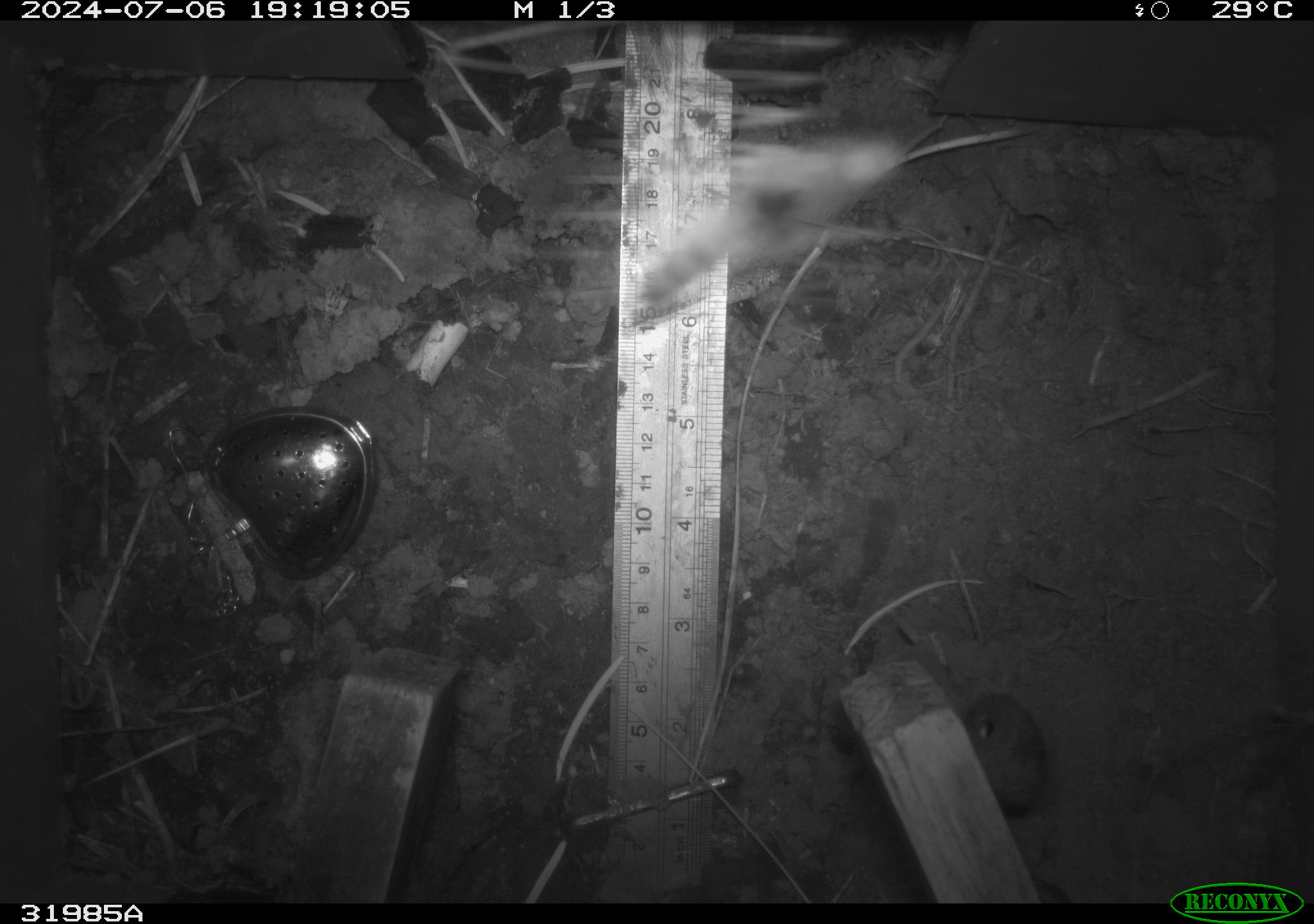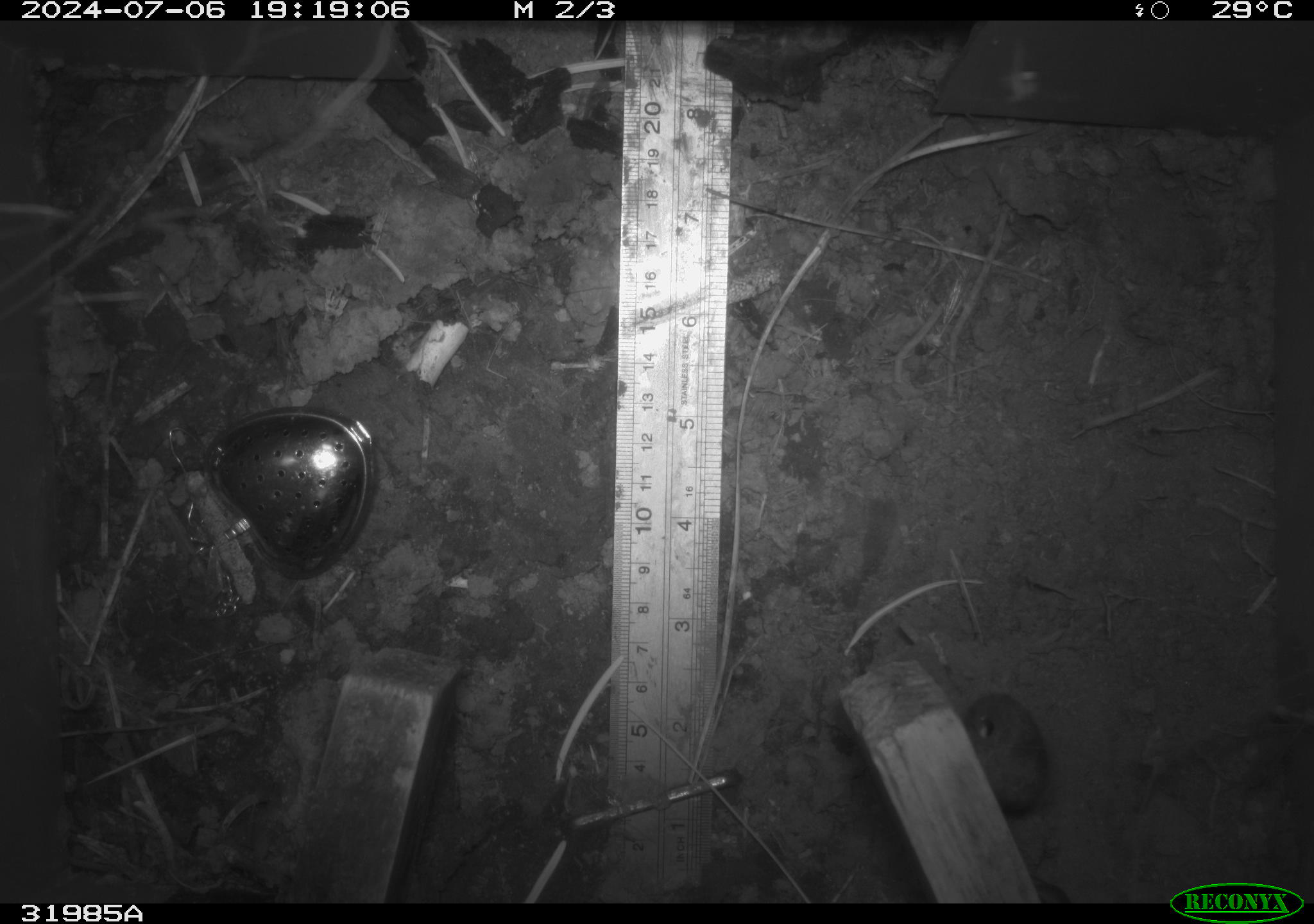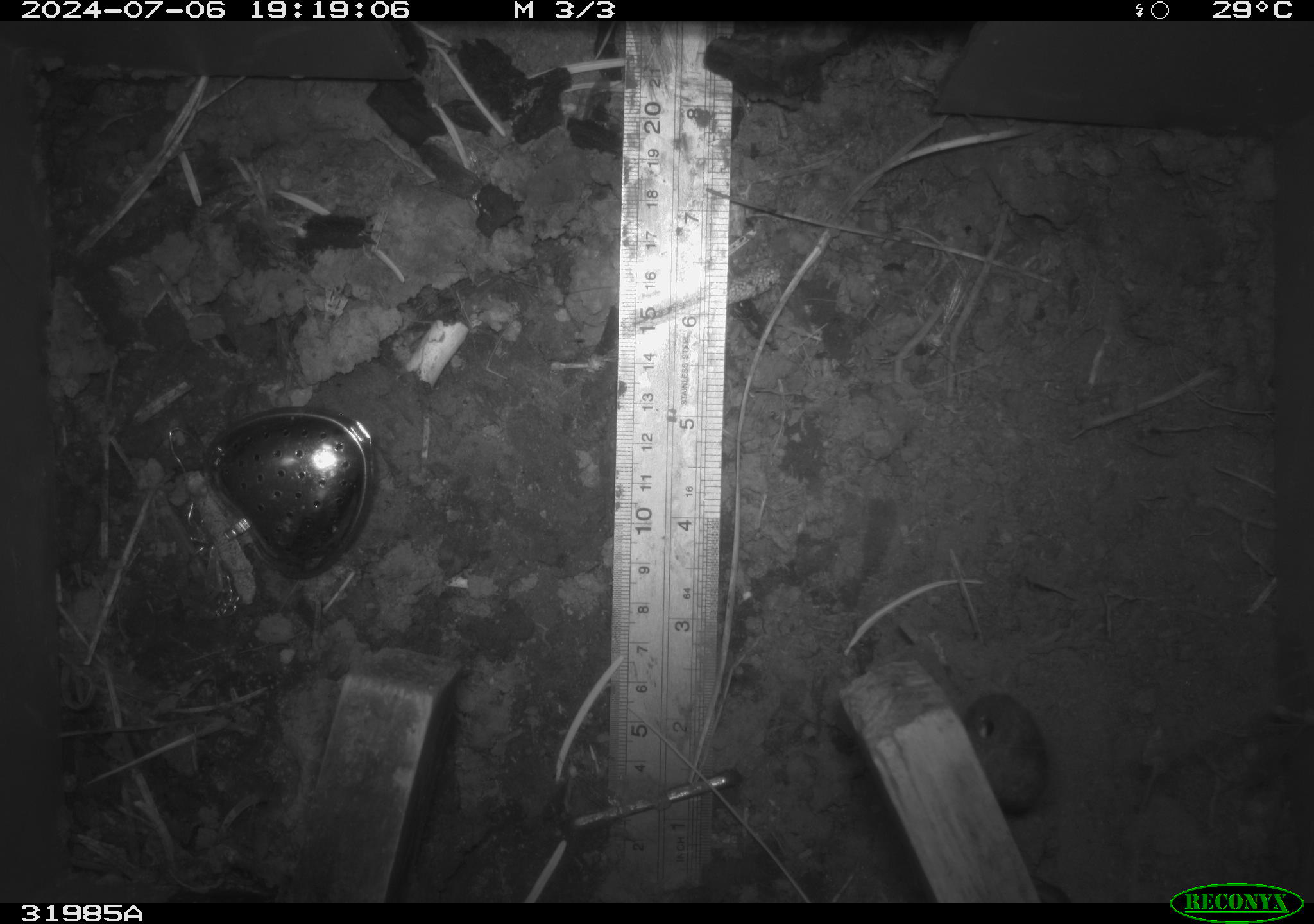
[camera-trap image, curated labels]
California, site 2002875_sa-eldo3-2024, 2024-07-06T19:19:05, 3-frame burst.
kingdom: Animalia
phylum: Arthropoda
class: Insecta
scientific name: Insecta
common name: insect